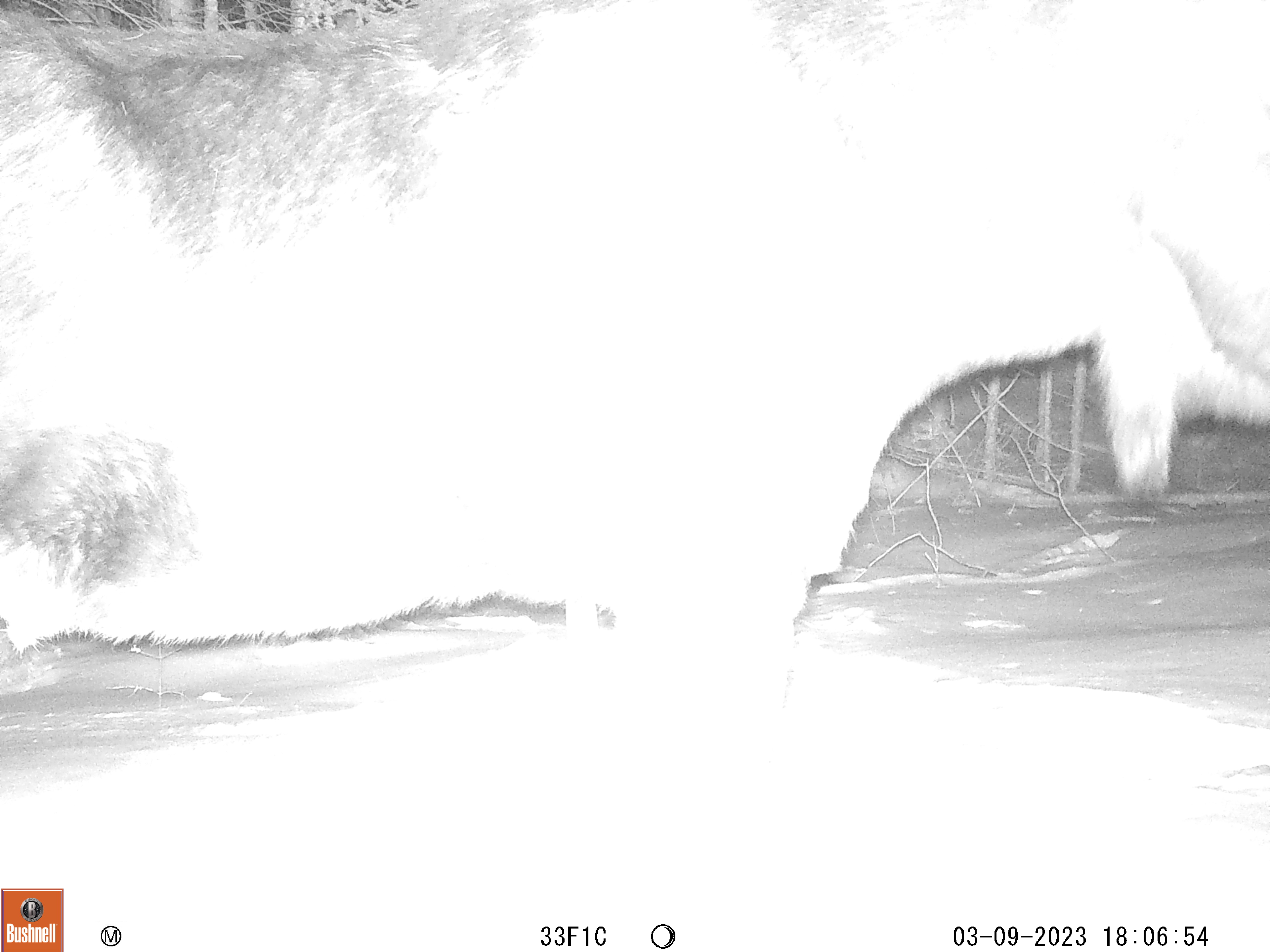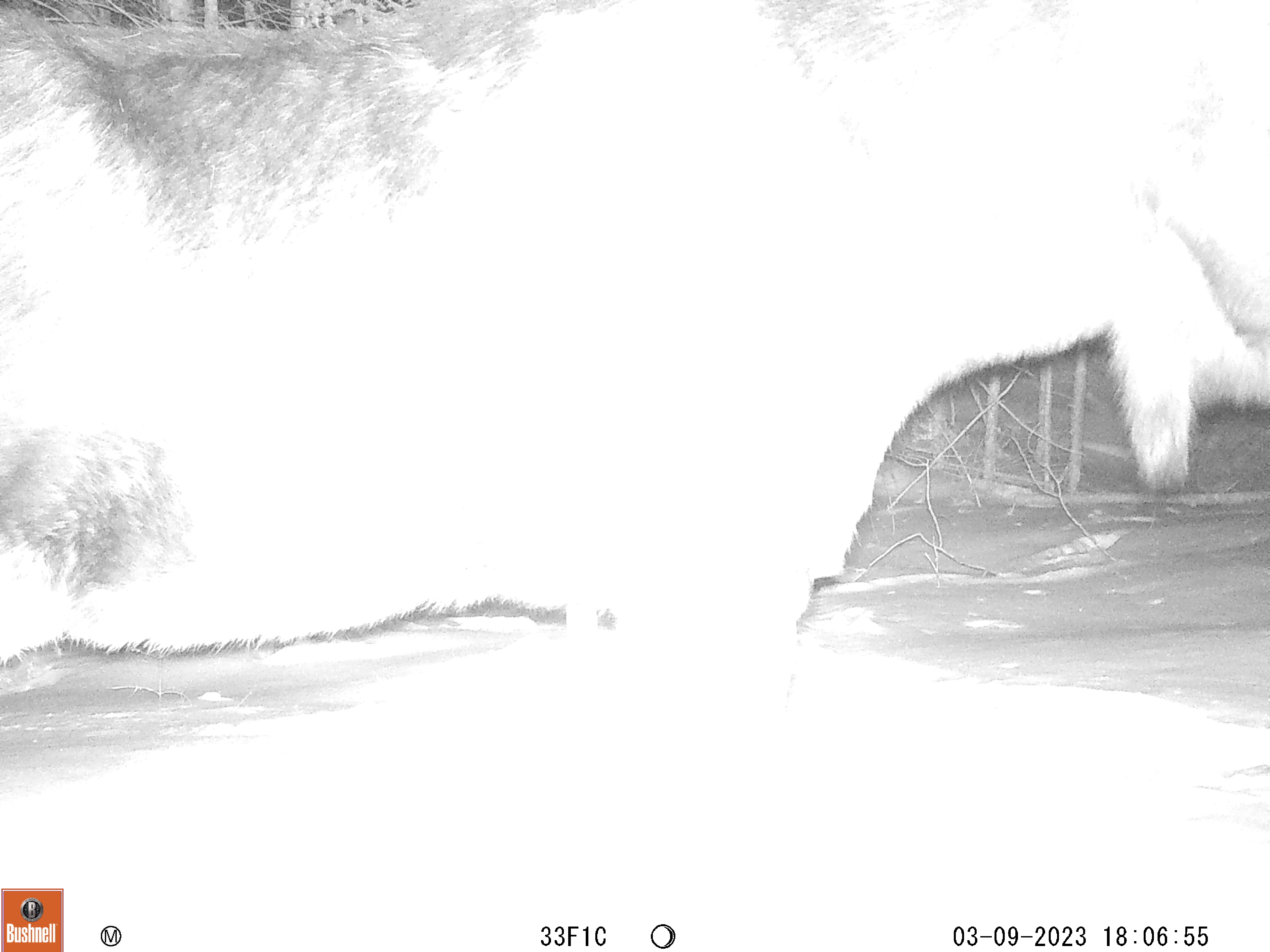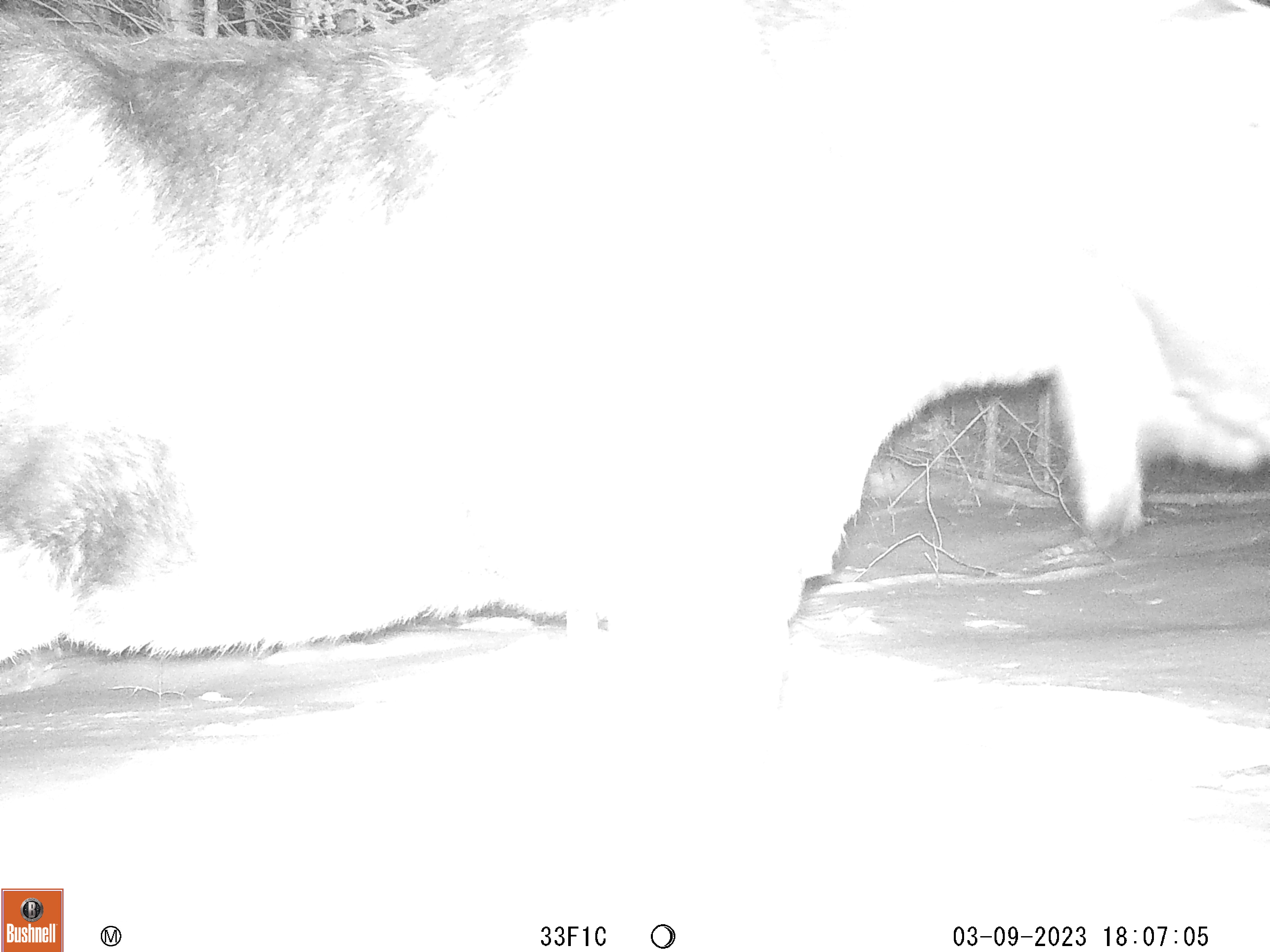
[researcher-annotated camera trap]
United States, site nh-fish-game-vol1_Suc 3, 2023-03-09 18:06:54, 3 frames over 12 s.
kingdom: Animalia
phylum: Chordata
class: Mammalia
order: Artiodactyla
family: Cervidae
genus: Alces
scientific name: Alces alces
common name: moose